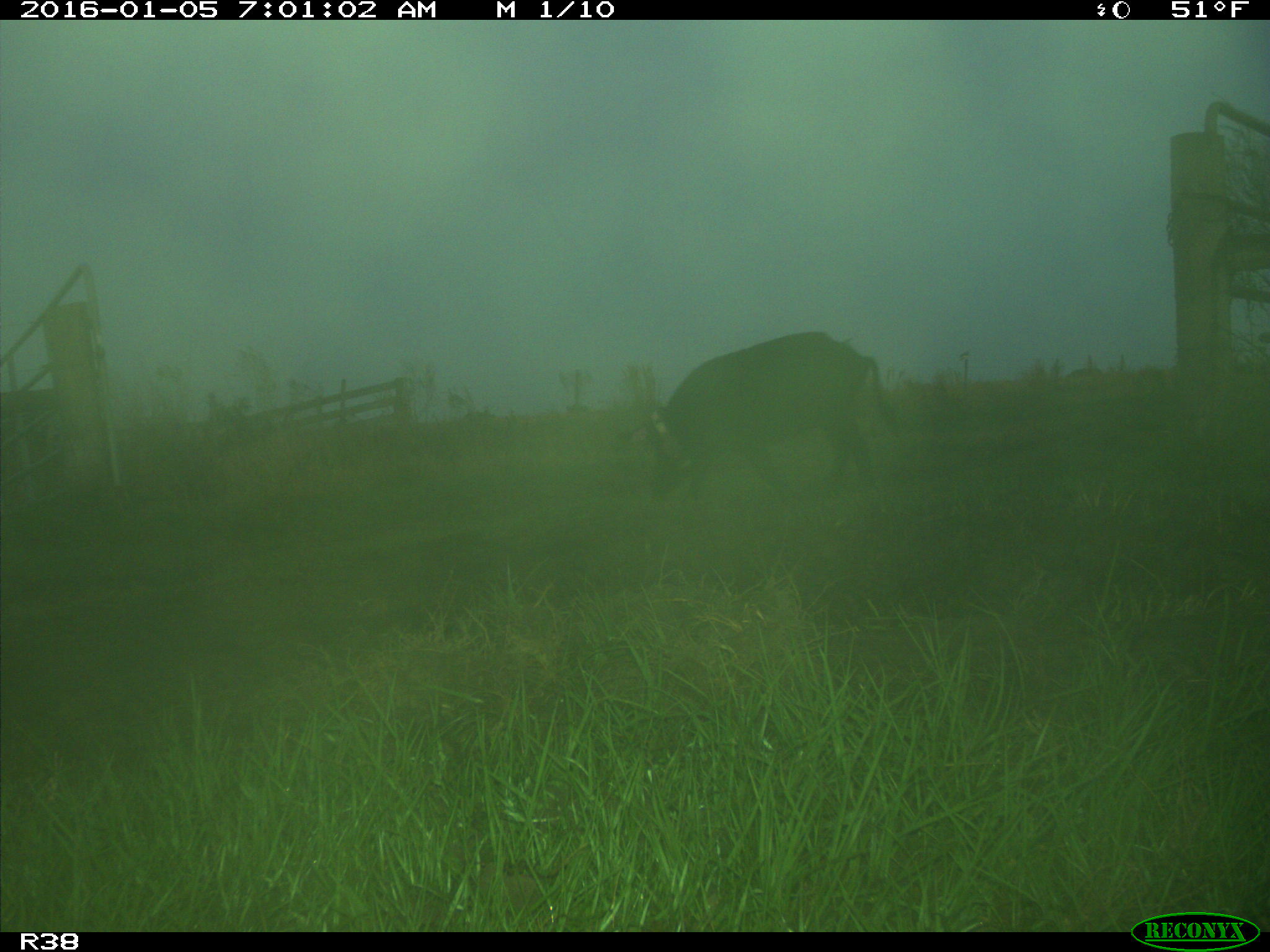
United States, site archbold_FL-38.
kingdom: Animalia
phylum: Chordata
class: Mammalia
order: Artiodactyla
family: Suidae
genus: Sus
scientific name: Sus scrofa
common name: wild boar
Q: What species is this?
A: Sus scrofa (wild boar).